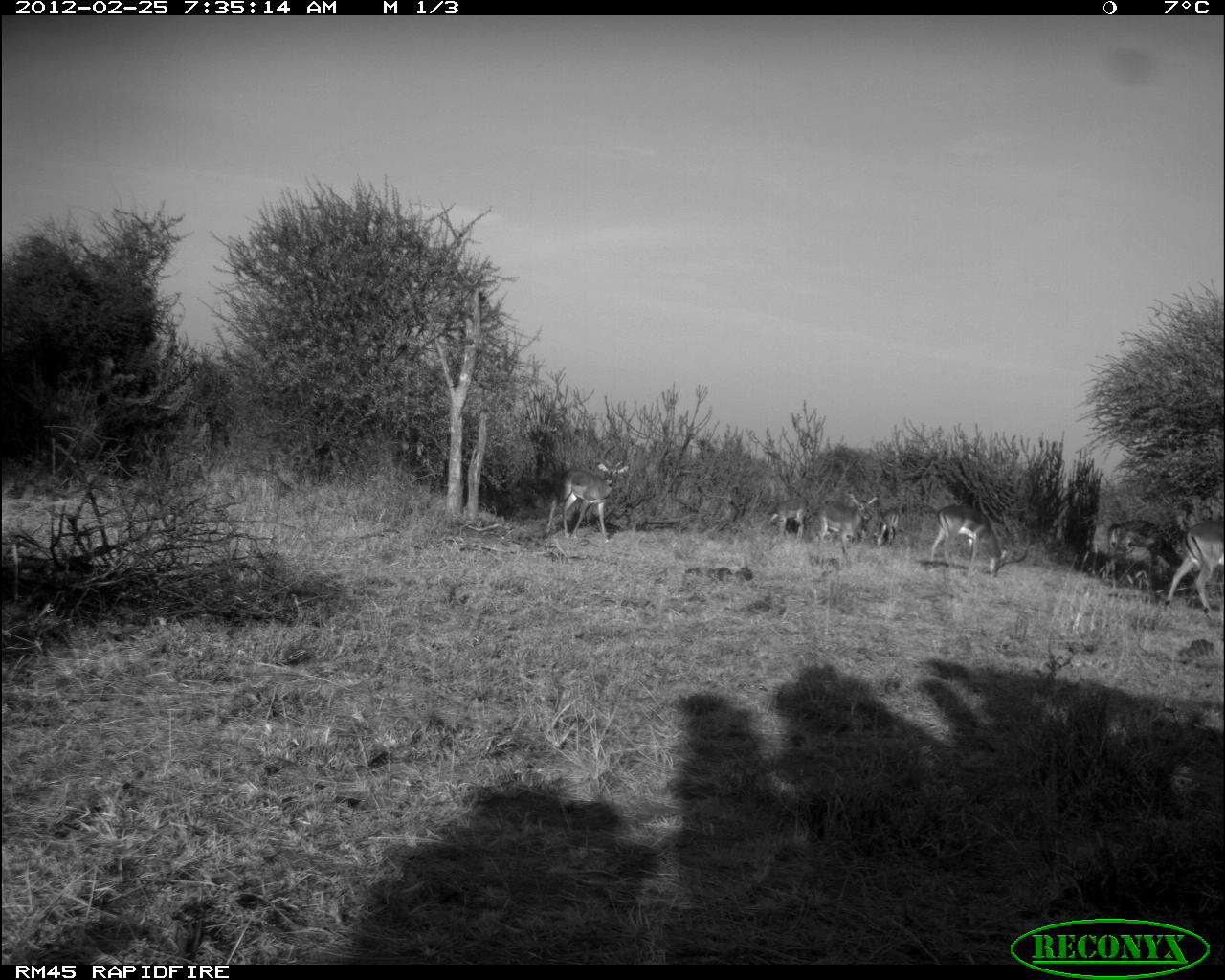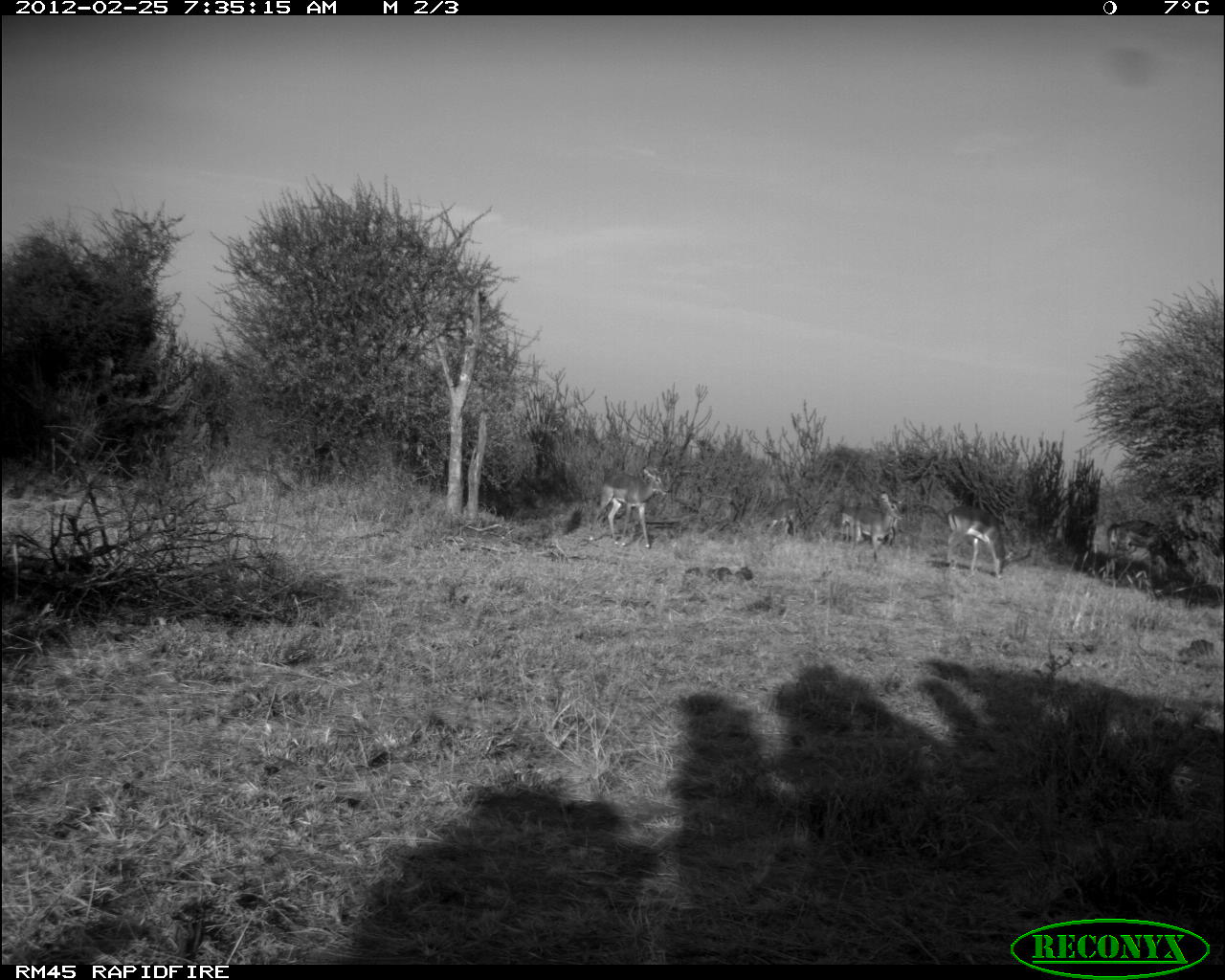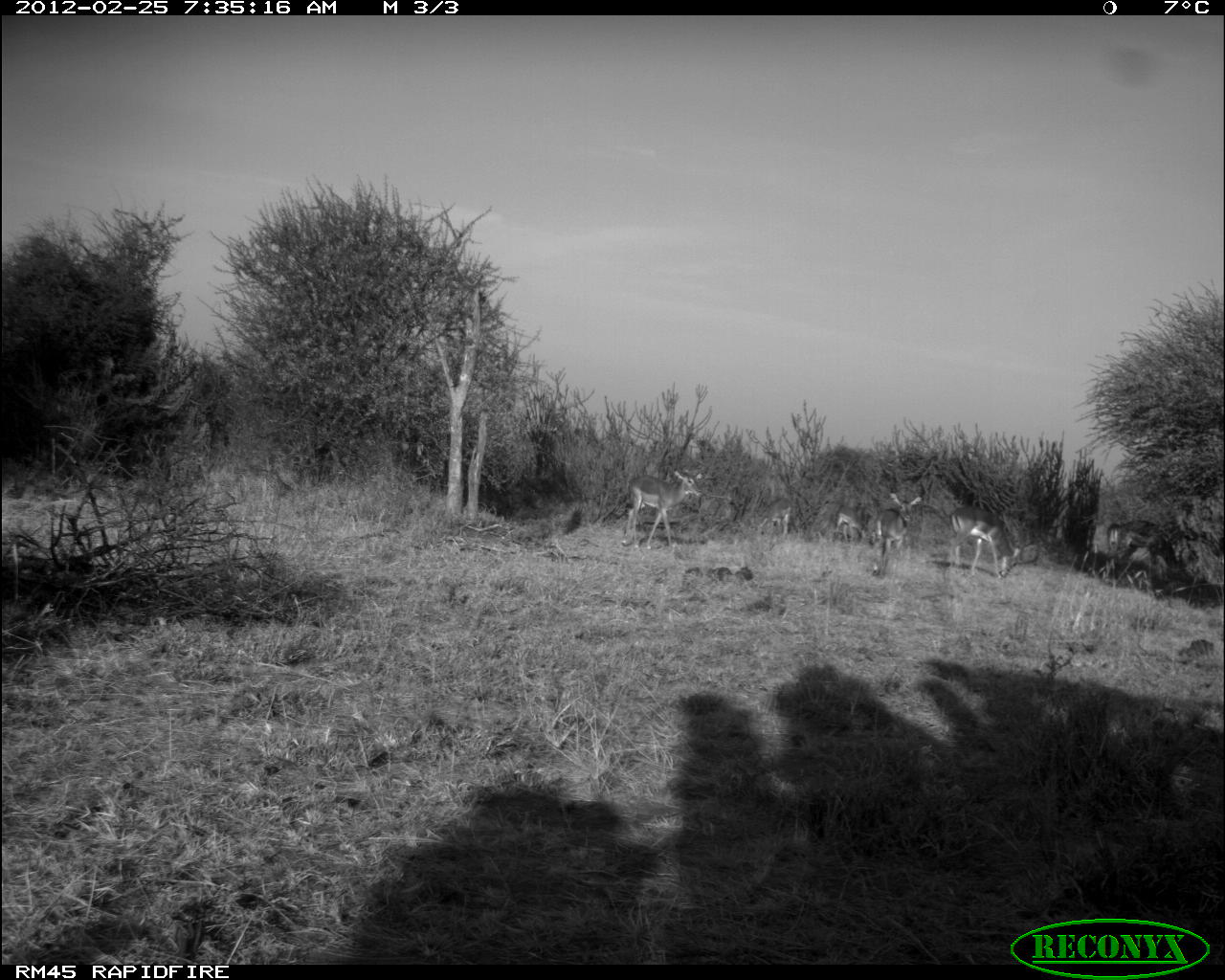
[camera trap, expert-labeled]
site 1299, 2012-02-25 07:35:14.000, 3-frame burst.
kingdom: Animalia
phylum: Chordata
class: Mammalia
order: Artiodactyla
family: Bovidae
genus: Aepyceros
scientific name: Aepyceros melampus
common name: impala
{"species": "Aepyceros melampus (impala)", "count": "7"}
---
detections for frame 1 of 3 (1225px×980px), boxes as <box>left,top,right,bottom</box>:
aepyceros melampus: <box>926,504,1034,579</box>; <box>541,457,630,542</box>; <box>1161,518,1225,621</box>; <box>1106,519,1182,579</box>; <box>816,489,879,554</box>; <box>766,497,808,541</box>; <box>877,508,908,547</box>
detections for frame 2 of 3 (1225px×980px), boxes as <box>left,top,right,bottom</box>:
aepyceros melampus: <box>945,505,1034,580</box>; <box>589,466,668,548</box>; <box>1105,519,1184,589</box>; <box>845,491,905,565</box>; <box>833,503,901,546</box>; <box>765,499,799,538</box>